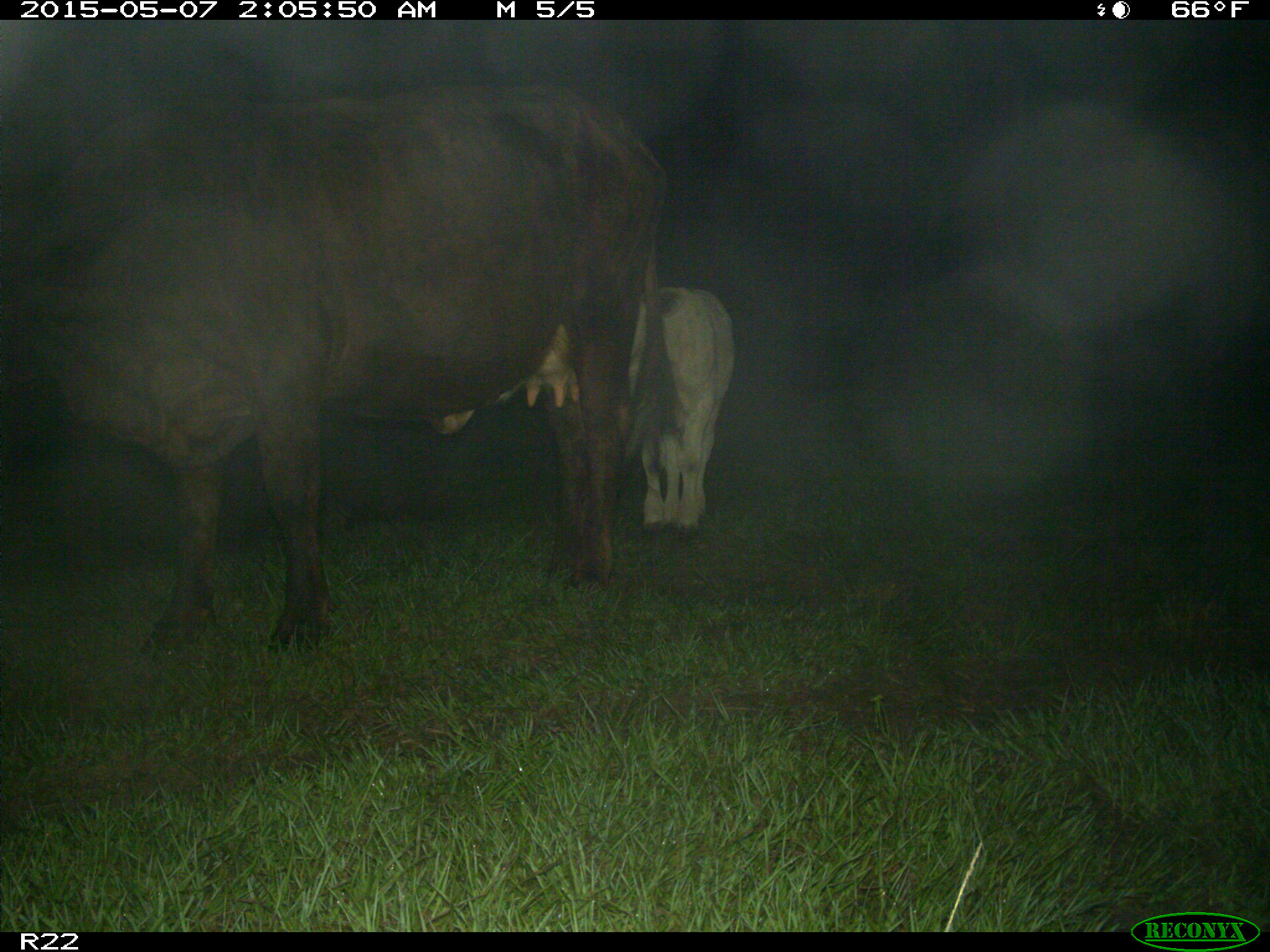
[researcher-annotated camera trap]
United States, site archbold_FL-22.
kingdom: Animalia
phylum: Chordata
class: Mammalia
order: Artiodactyla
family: Bovidae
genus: Bos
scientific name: Bos taurus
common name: domestic cow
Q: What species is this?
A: Bos taurus (domestic cow).